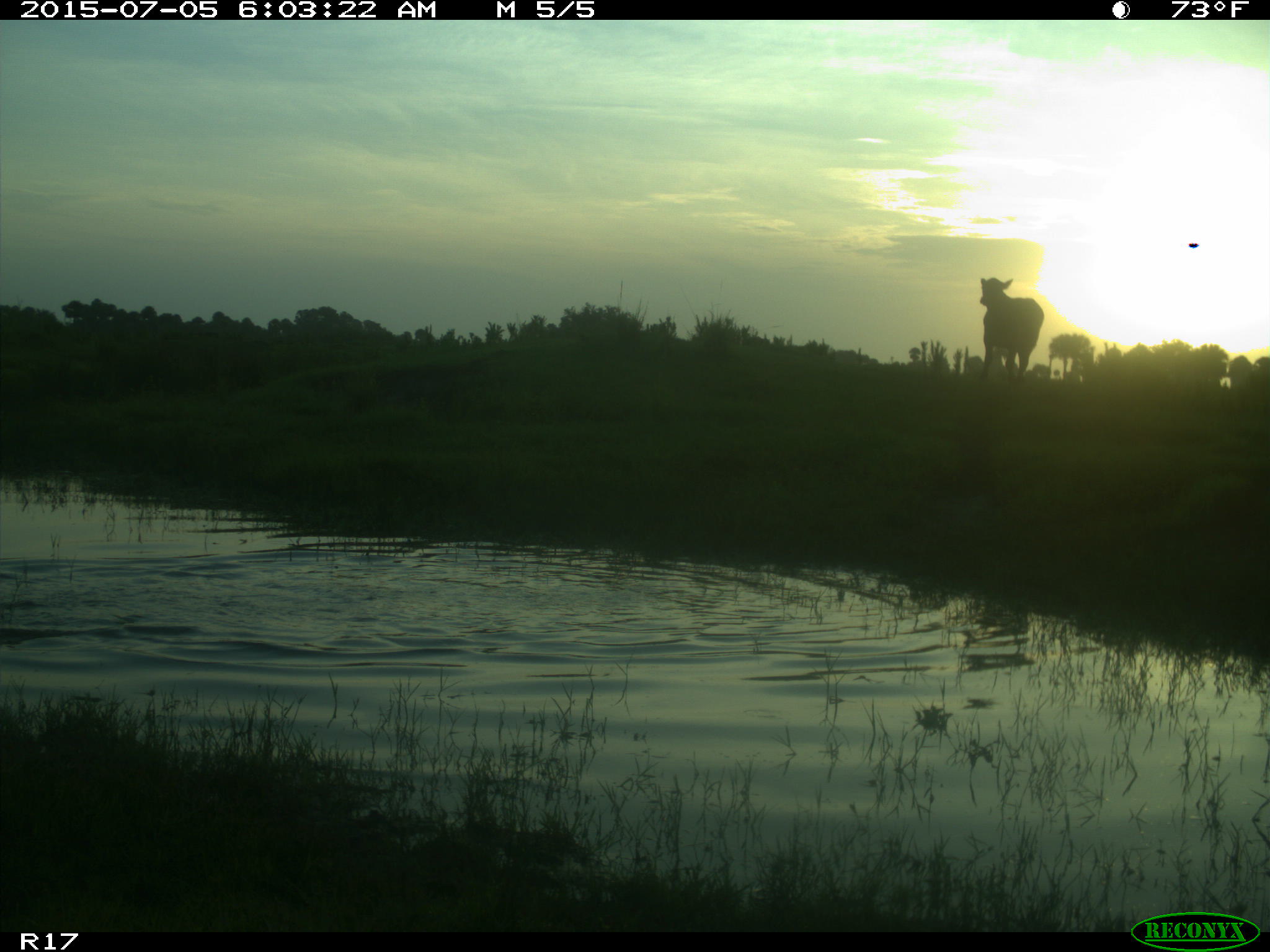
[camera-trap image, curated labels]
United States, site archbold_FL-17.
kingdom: Animalia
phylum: Chordata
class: Mammalia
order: Artiodactyla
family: Bovidae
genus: Bos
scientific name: Bos taurus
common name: domestic cow